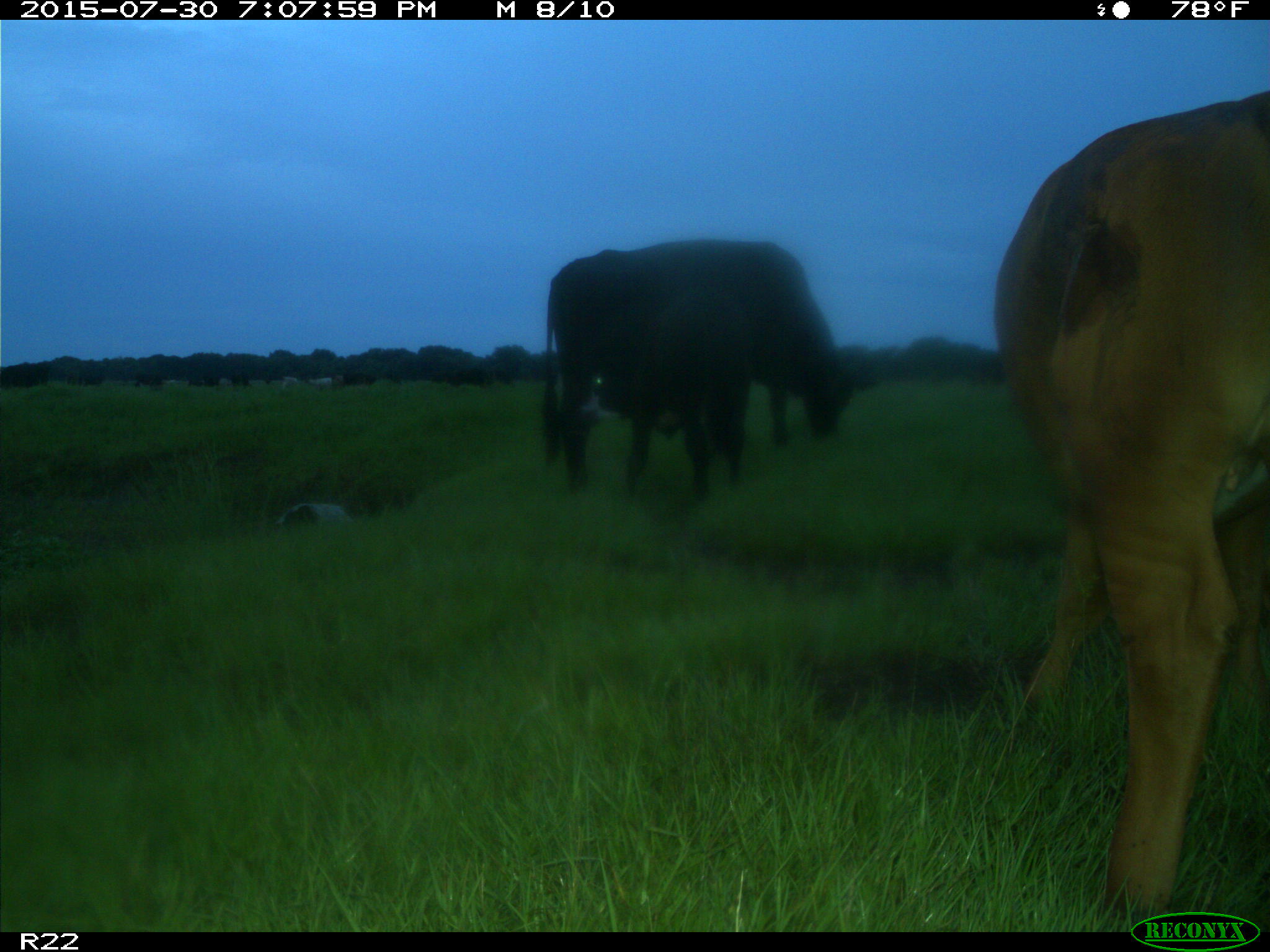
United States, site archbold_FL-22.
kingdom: Animalia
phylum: Chordata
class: Mammalia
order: Artiodactyla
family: Bovidae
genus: Bos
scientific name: Bos taurus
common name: domestic cow